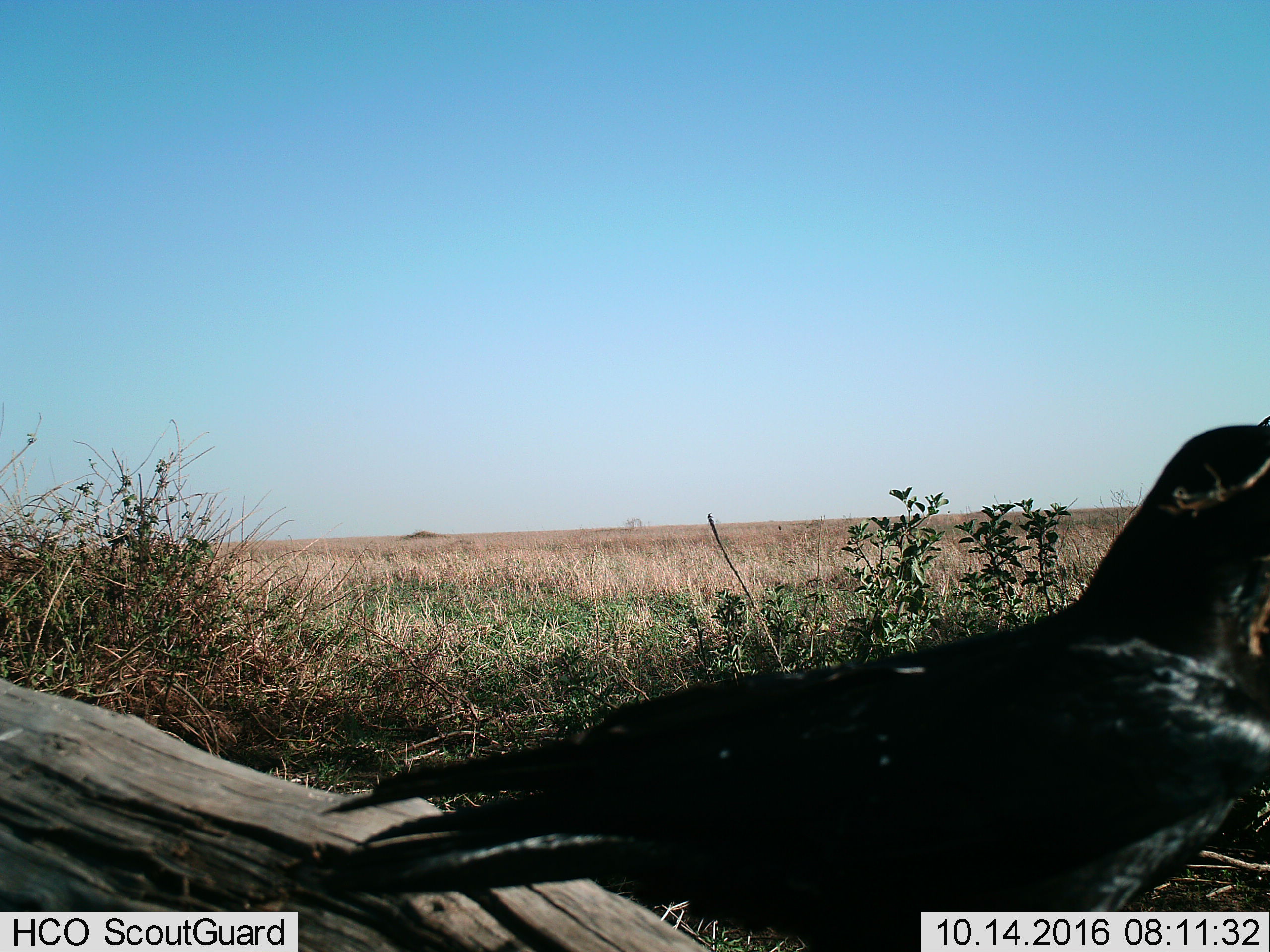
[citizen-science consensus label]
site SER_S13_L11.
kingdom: Animalia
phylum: Chordata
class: Aves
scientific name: Aves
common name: bird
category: birdother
Birdother (bird) (Aves), count 1. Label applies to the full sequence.